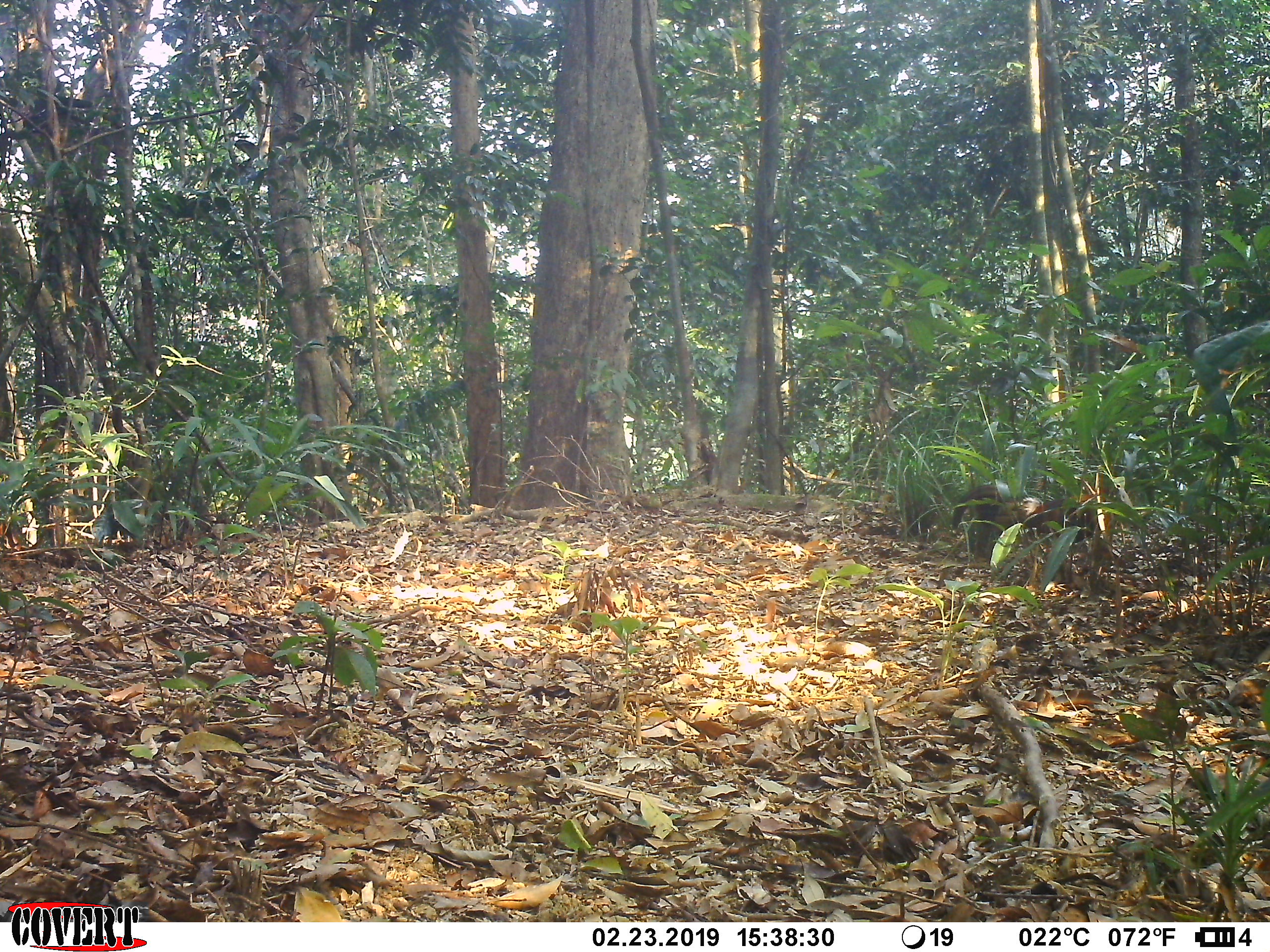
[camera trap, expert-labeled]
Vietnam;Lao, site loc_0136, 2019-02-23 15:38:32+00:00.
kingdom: Animalia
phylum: Chordata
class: Aves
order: Galliformes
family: Phasianidae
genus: Gallus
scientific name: Gallus gallus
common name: red junglefowl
Red junglefowl (Gallus gallus). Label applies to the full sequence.